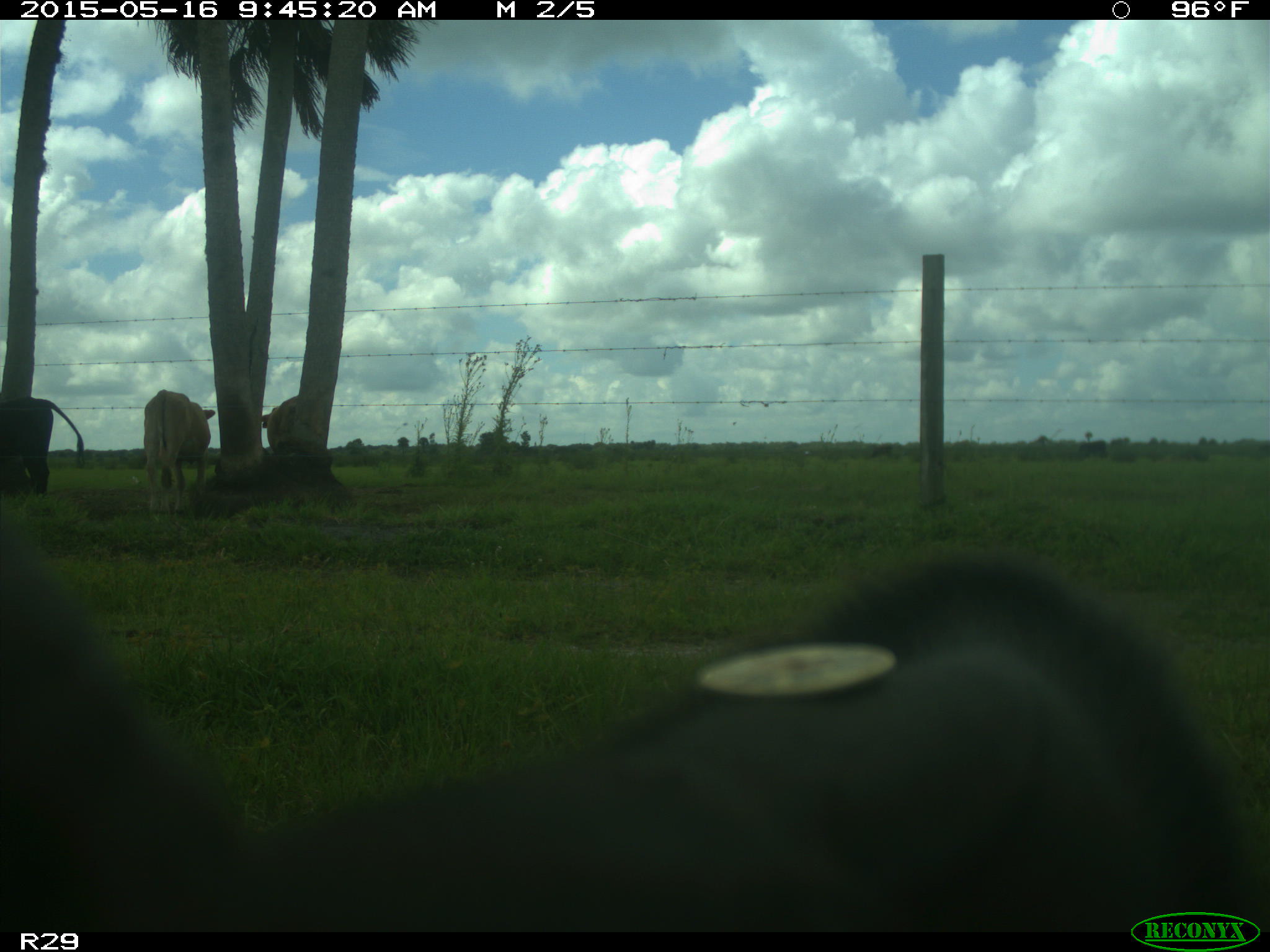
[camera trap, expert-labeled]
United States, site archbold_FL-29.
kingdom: Animalia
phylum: Chordata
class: Mammalia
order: Artiodactyla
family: Bovidae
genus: Bos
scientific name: Bos taurus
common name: domestic cow